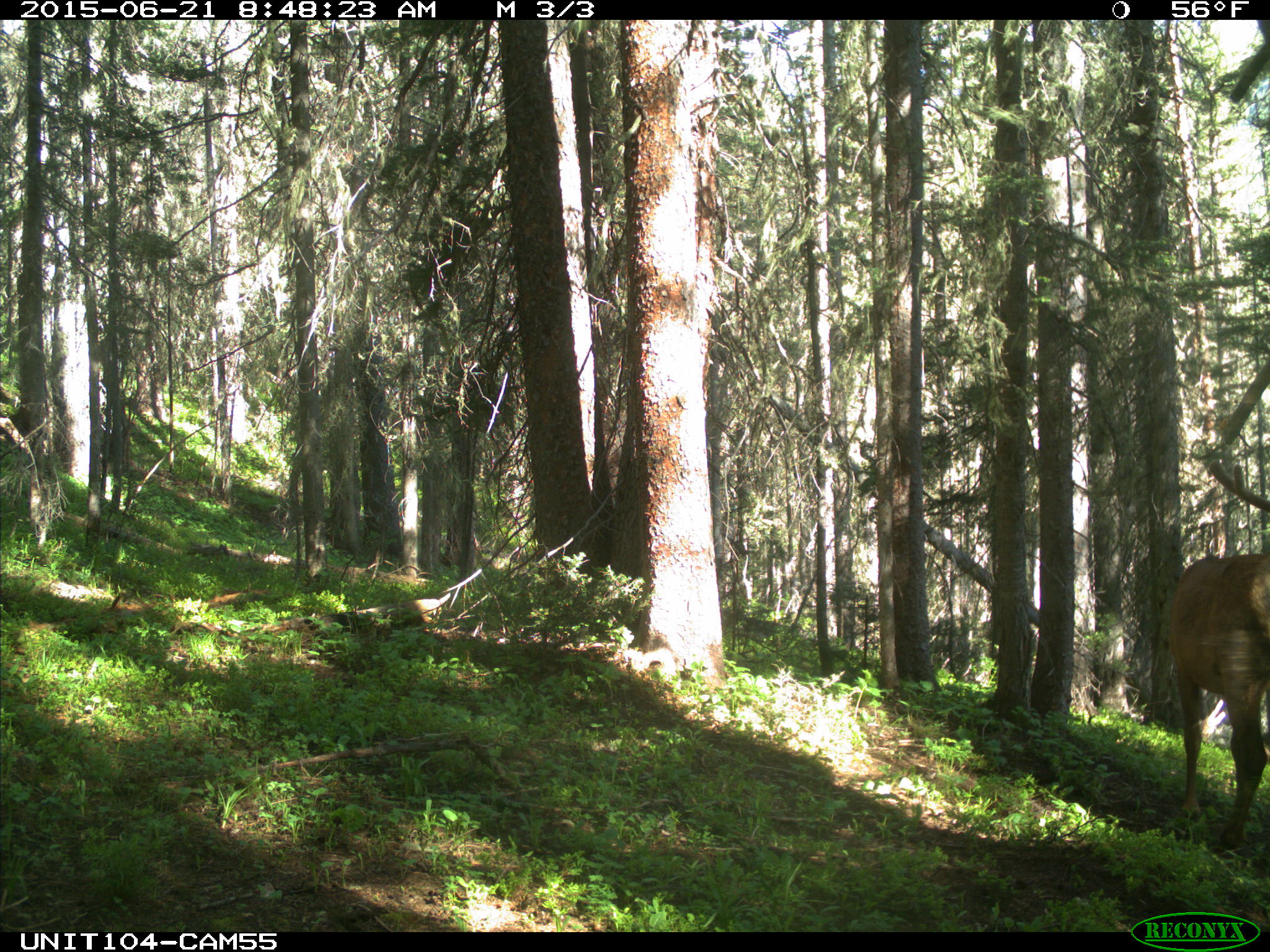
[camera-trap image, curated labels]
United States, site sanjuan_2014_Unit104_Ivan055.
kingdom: Animalia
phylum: Chordata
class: Mammalia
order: Artiodactyla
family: Cervidae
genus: Cervus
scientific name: Cervus elaphus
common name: red deer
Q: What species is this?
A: Cervus elaphus (red deer).